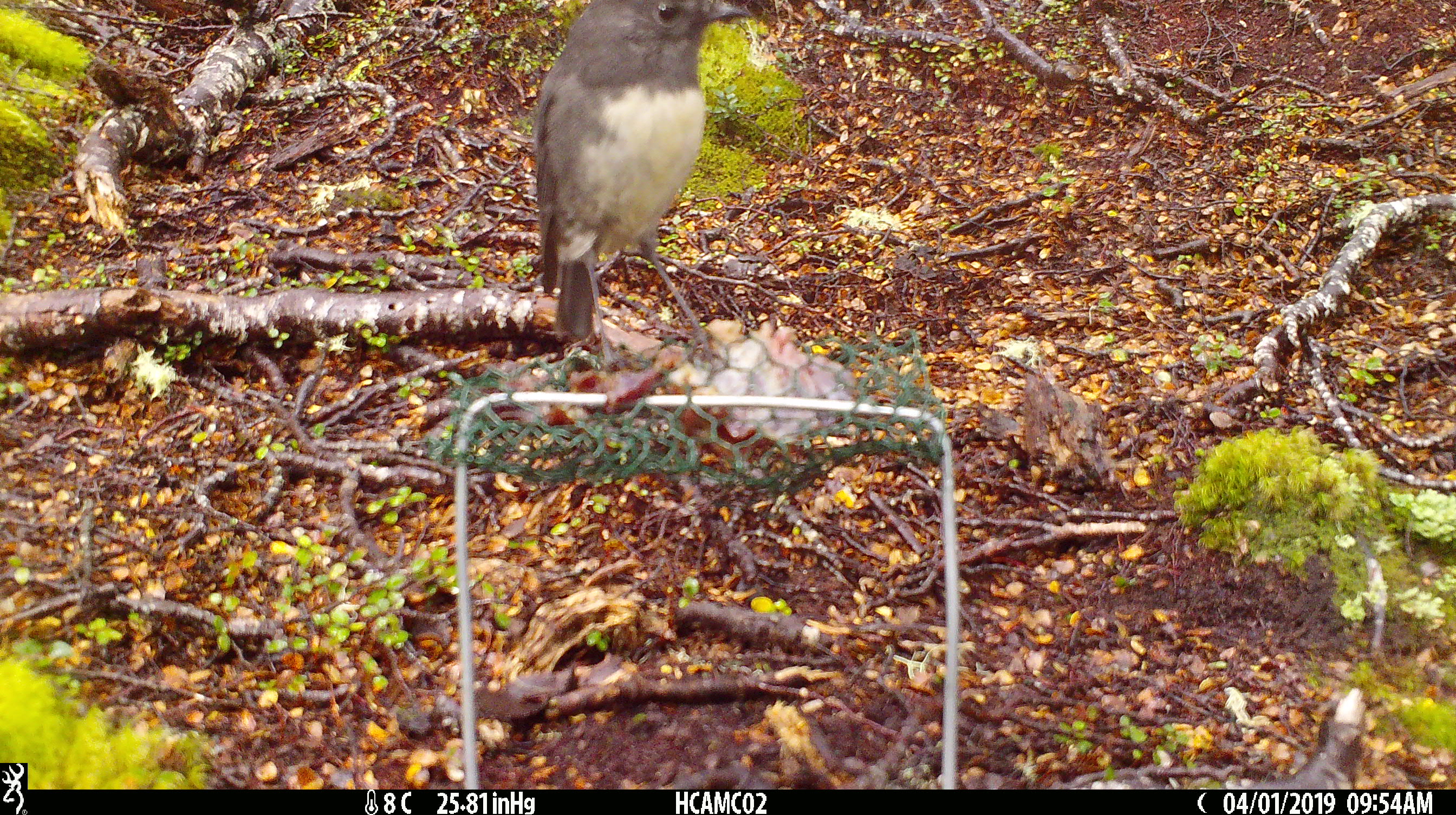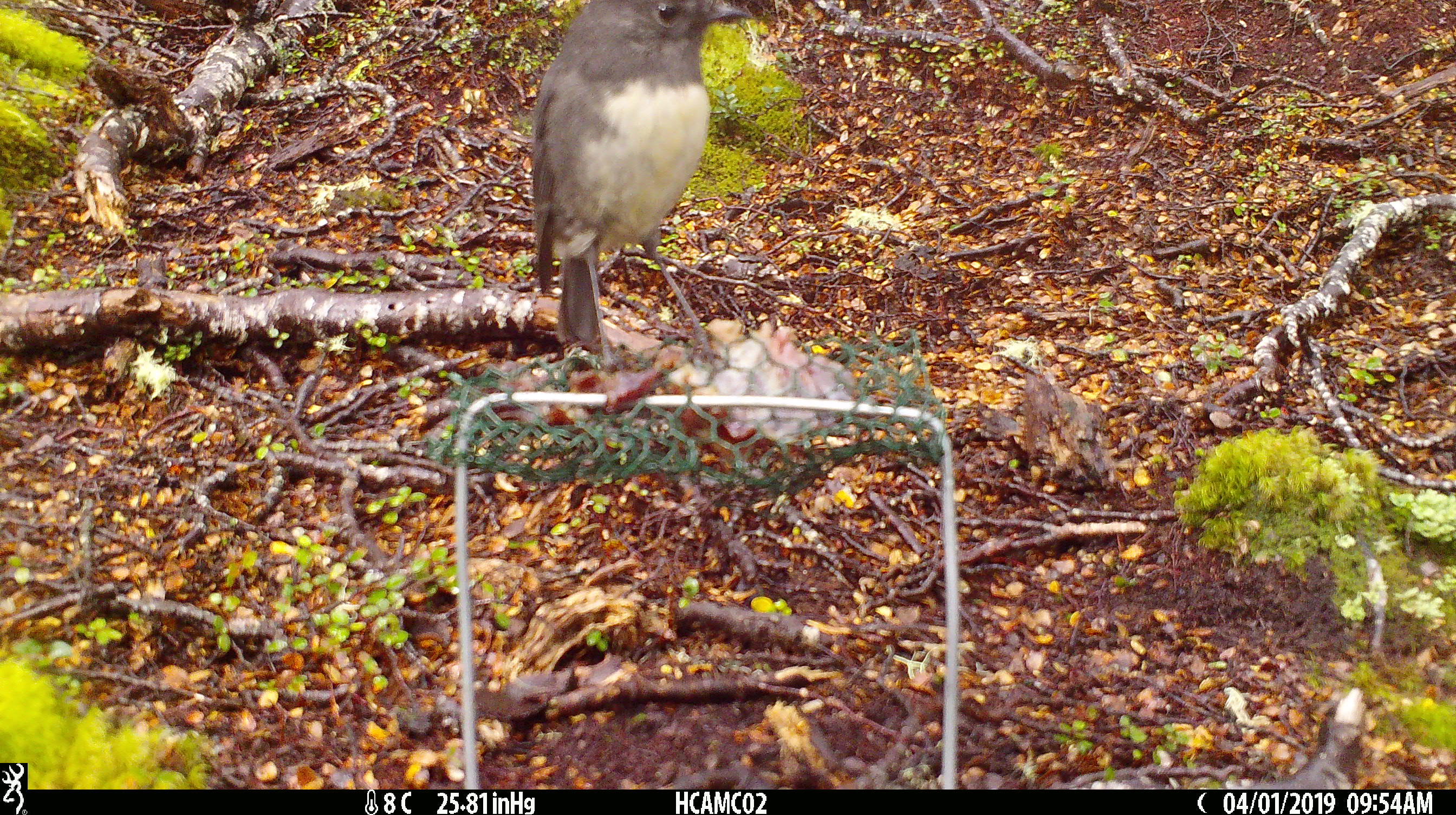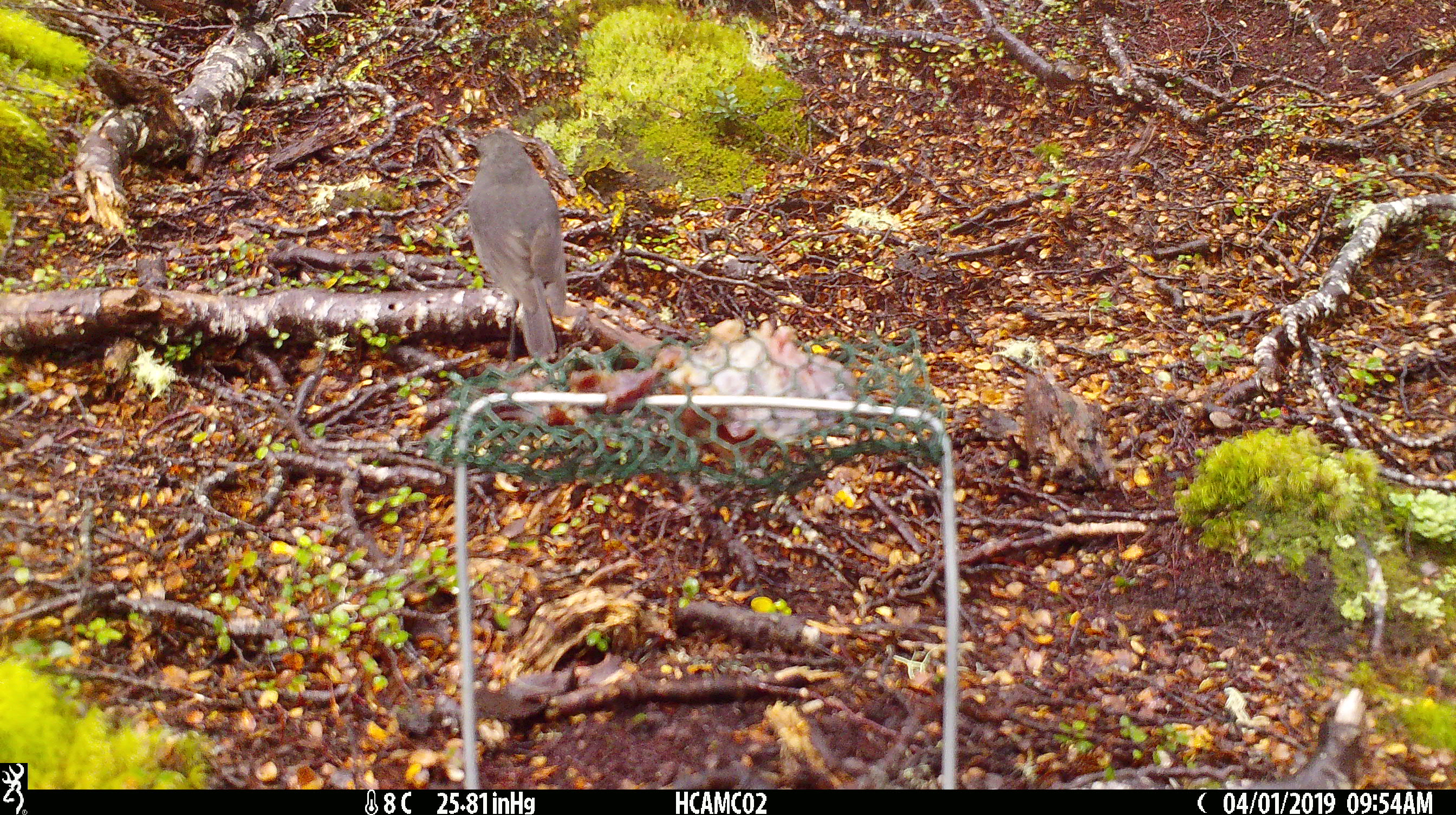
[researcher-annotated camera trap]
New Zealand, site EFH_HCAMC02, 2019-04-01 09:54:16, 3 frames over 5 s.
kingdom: Animalia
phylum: Chordata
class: Aves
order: Passeriformes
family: Petroicidae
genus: Petroica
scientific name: Petroica australis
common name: new zealand robin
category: robin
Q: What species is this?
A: Robin (new zealand robin) (Petroica australis).